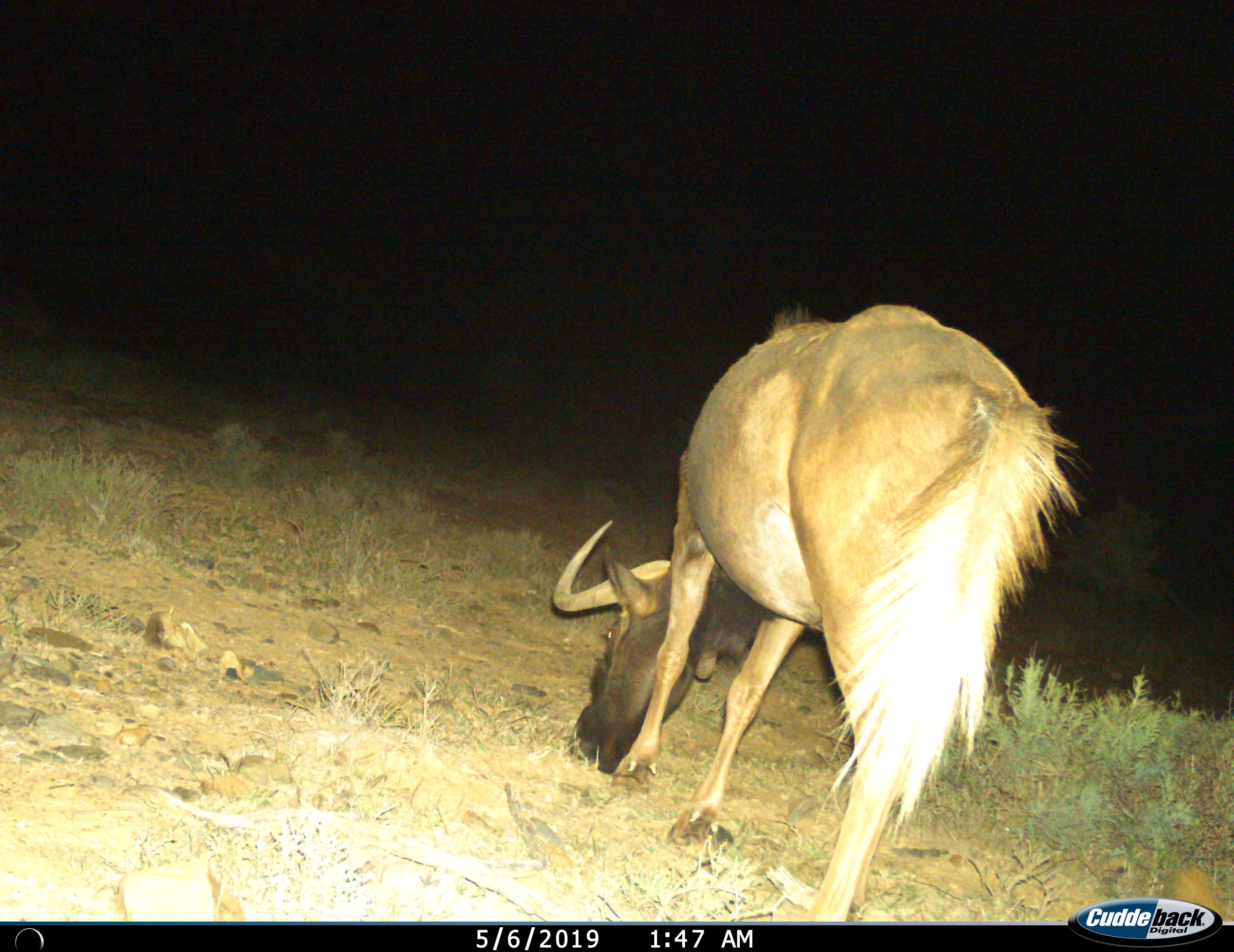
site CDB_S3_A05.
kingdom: Animalia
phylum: Chordata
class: Mammalia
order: Artiodactyla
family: Bovidae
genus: Connochaetes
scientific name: Connochaetes gnou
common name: black wildebeest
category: wildebeestblack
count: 1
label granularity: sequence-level